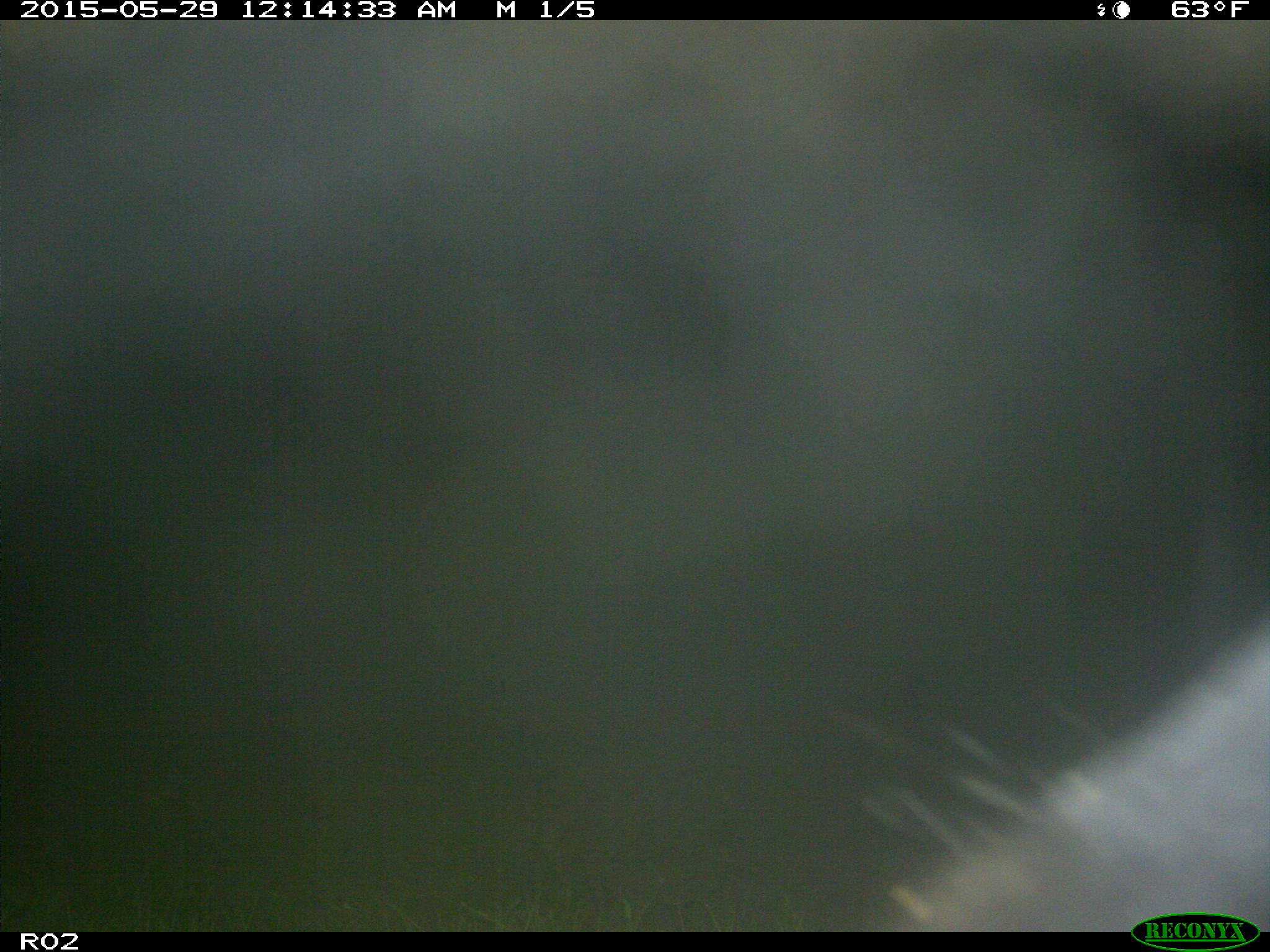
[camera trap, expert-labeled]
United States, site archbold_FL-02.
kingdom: Animalia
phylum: Chordata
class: Mammalia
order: Artiodactyla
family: Bovidae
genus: Bos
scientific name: Bos taurus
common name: domestic cow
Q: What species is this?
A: Bos taurus (domestic cow).